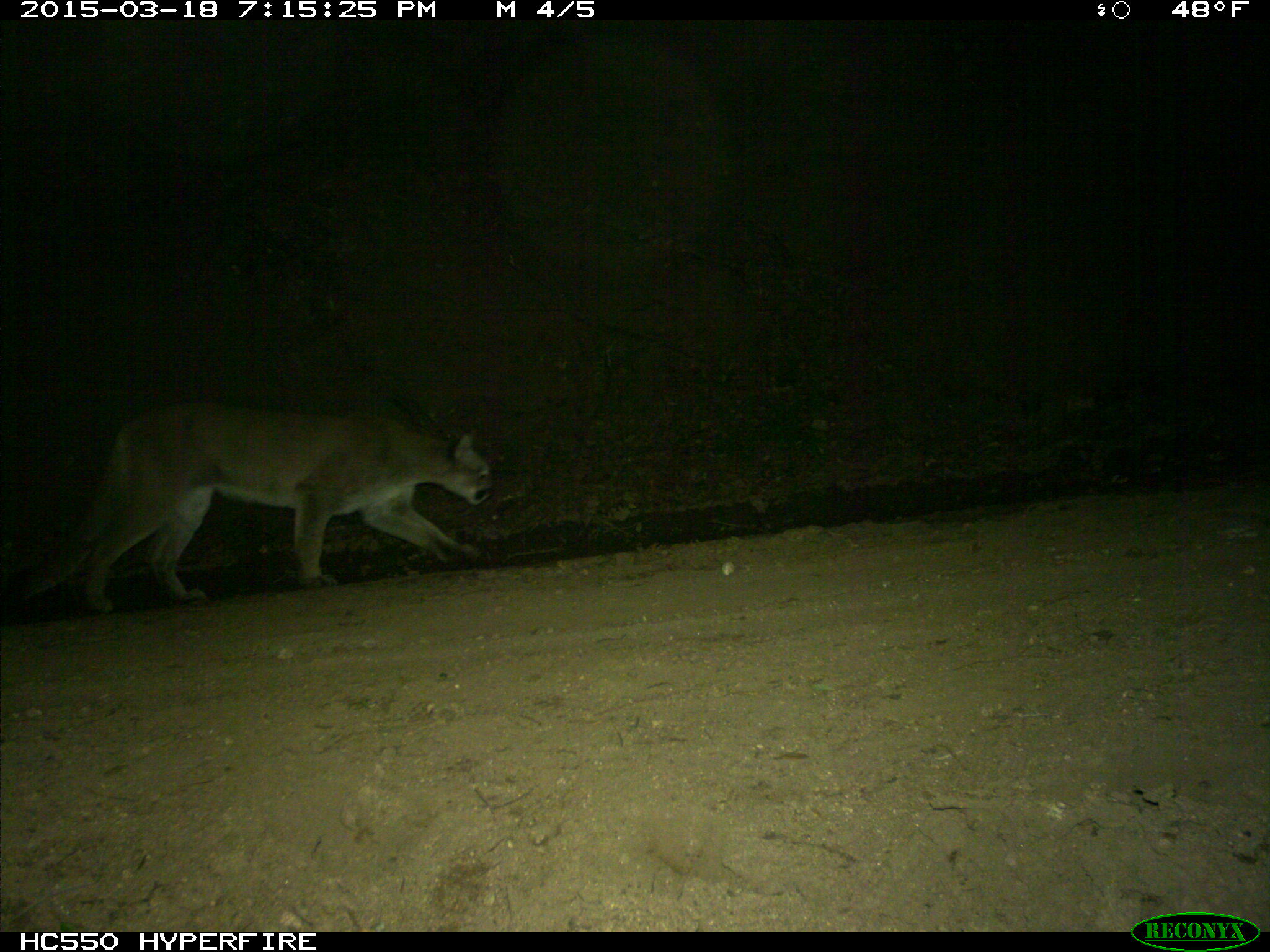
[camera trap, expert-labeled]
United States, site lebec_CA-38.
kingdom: Animalia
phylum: Chordata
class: Mammalia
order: Carnivora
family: Felidae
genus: Puma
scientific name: Puma concolor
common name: mountain lion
Puma concolor (mountain lion).